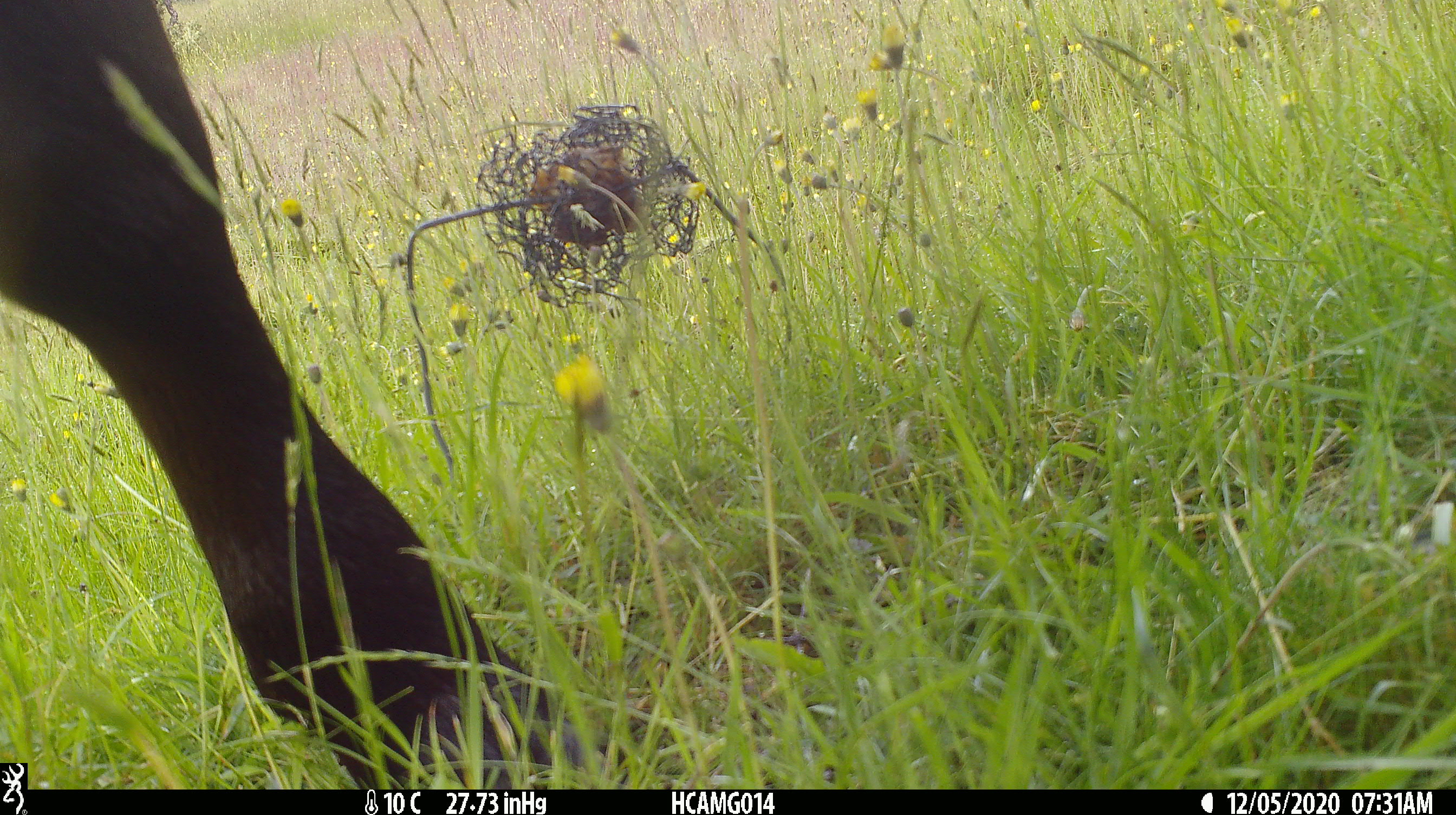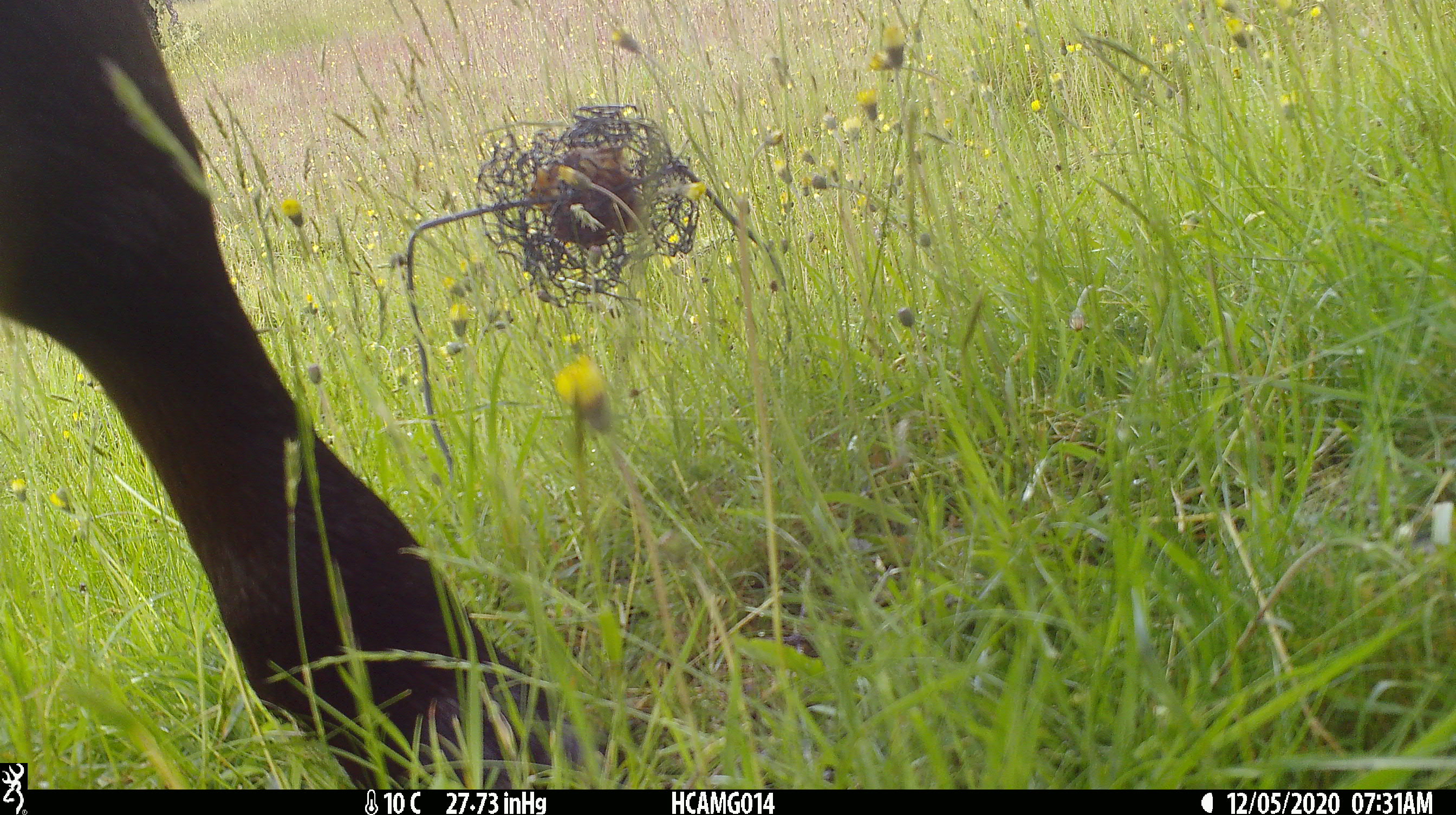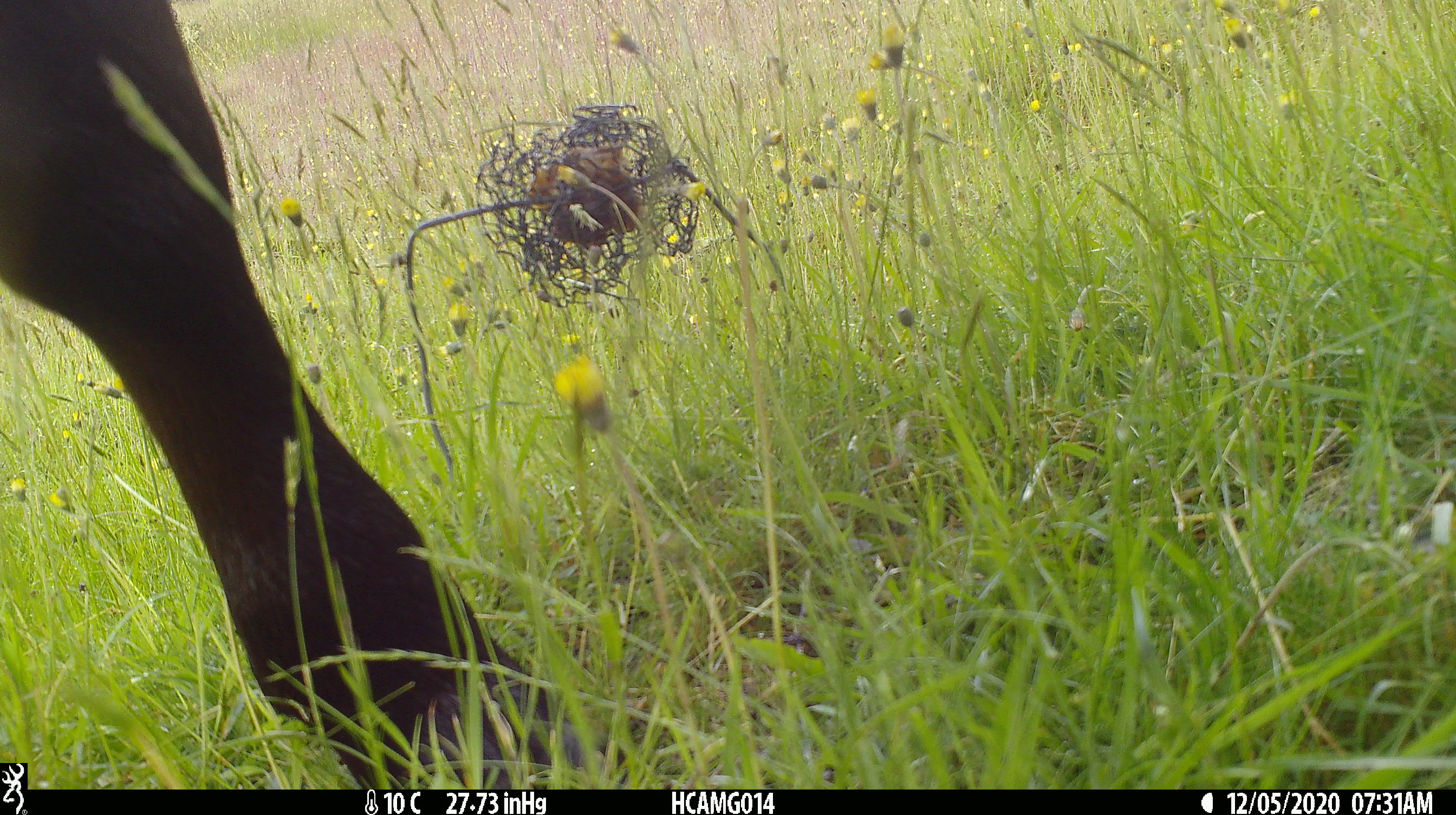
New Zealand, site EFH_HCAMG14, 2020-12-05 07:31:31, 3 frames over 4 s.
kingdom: Animalia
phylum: Chordata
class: Mammalia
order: Artiodactyla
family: Bovidae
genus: Bos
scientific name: Bos taurus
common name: domestic cow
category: cow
Cow (domestic cow) (Bos taurus).